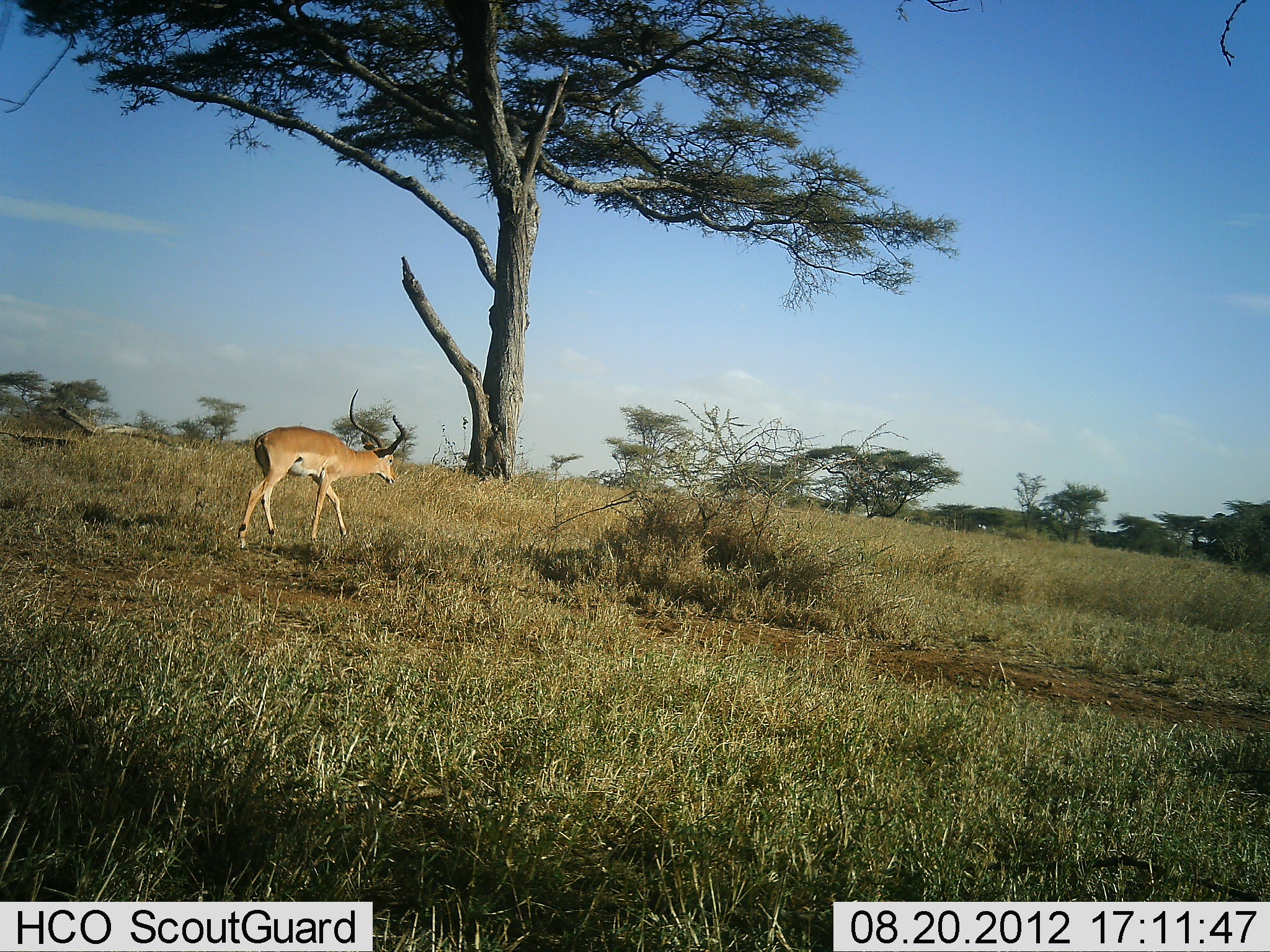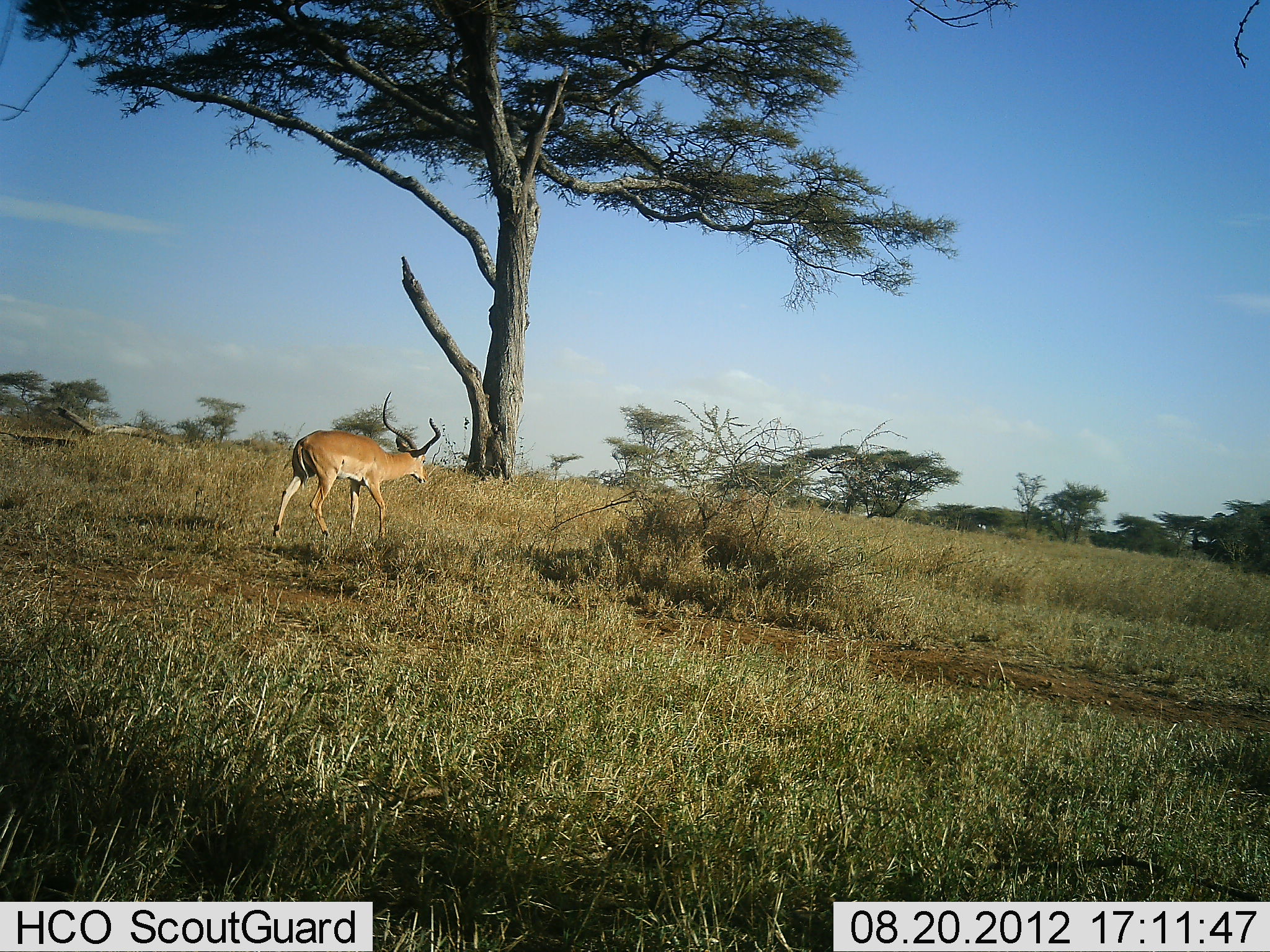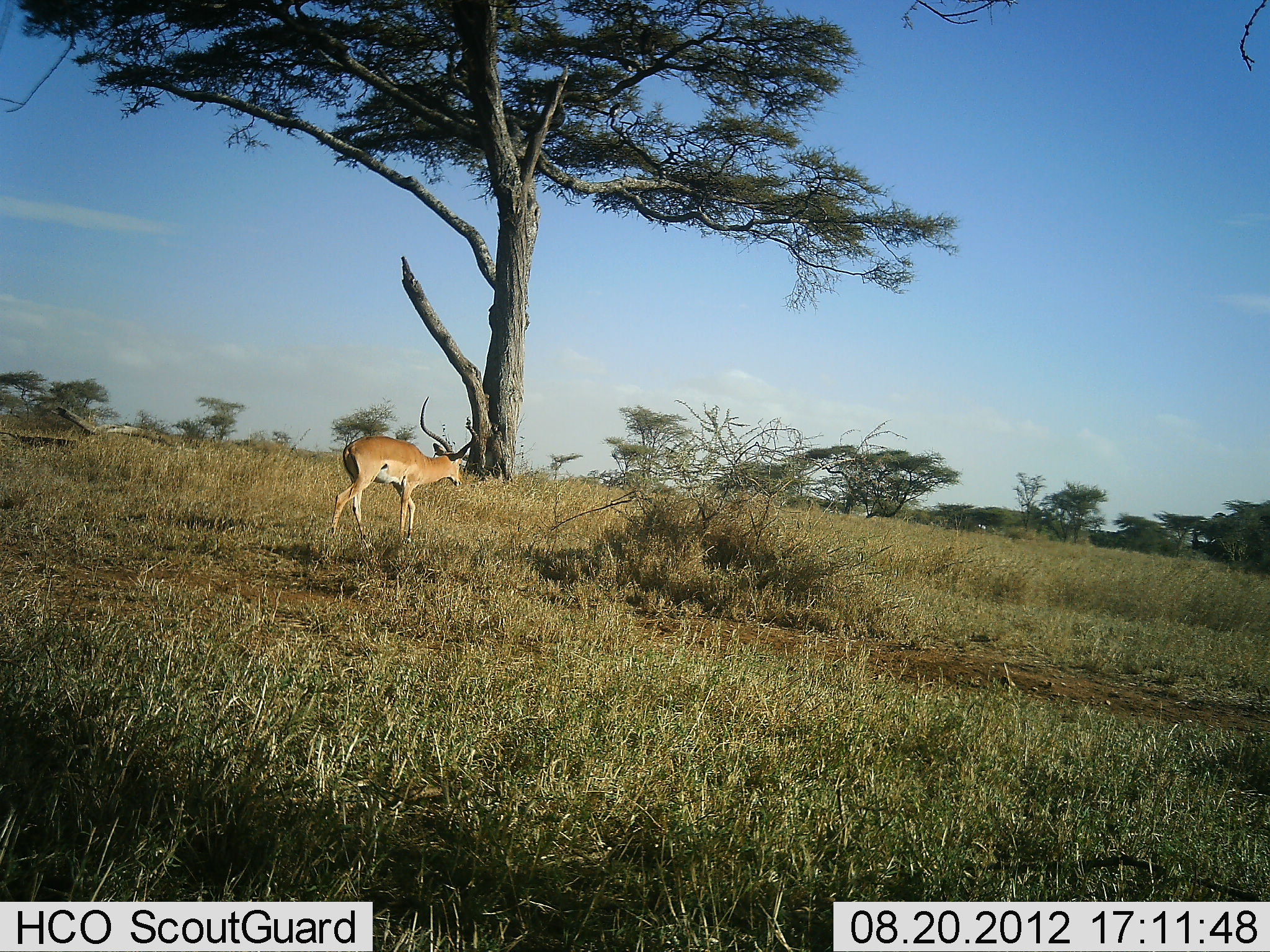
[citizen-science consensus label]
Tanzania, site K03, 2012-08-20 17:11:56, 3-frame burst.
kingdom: Animalia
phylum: Chordata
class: Mammalia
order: Artiodactyla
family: Bovidae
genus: Aepyceros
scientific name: Aepyceros melampus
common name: impala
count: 1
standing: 10%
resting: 0%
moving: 100%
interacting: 0%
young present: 0%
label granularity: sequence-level